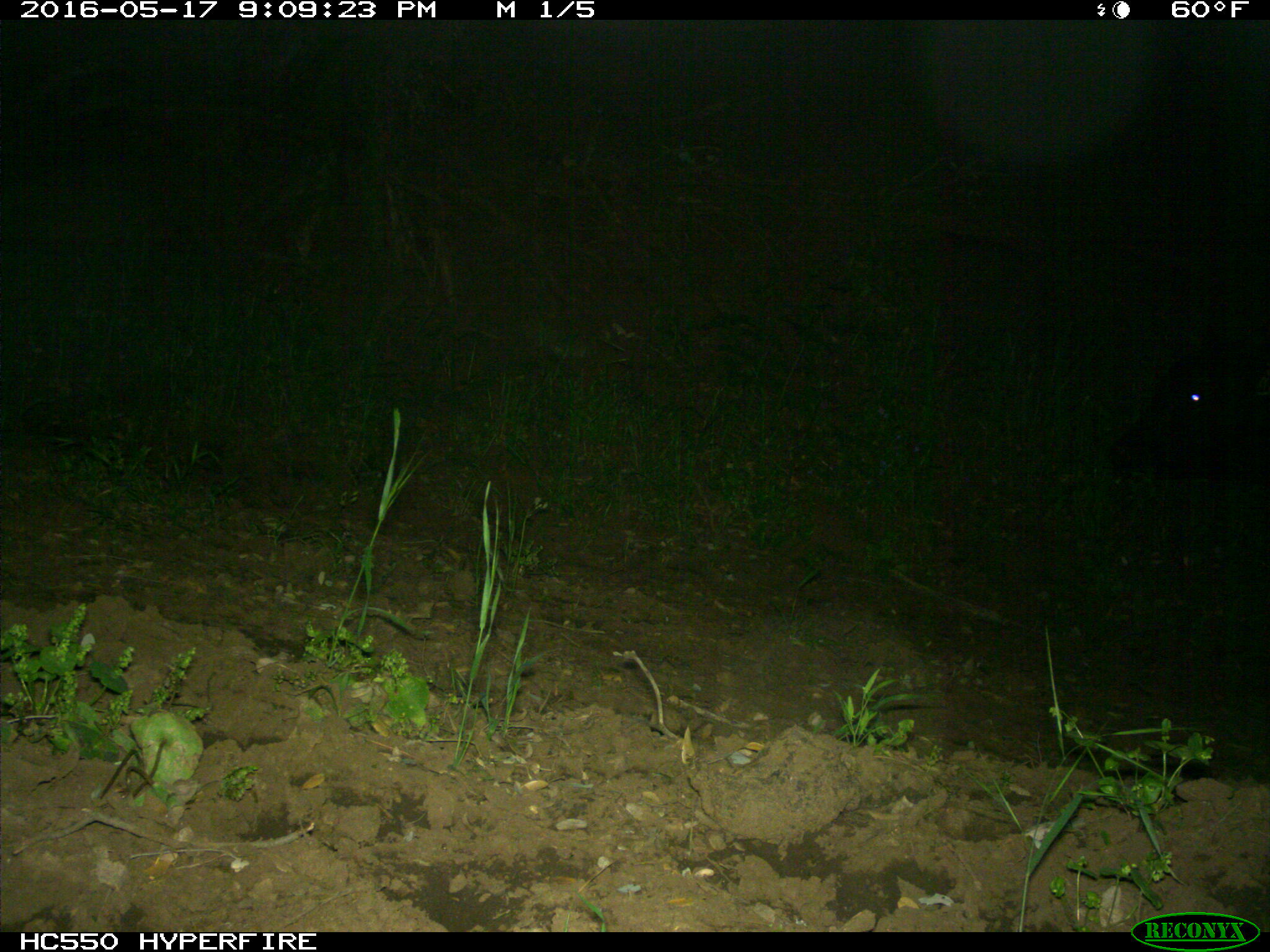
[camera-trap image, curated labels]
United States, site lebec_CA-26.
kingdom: Animalia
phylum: Chordata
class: Mammalia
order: Artiodactyla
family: Bovidae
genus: Bos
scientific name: Bos taurus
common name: domestic cow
Bos taurus (domestic cow).